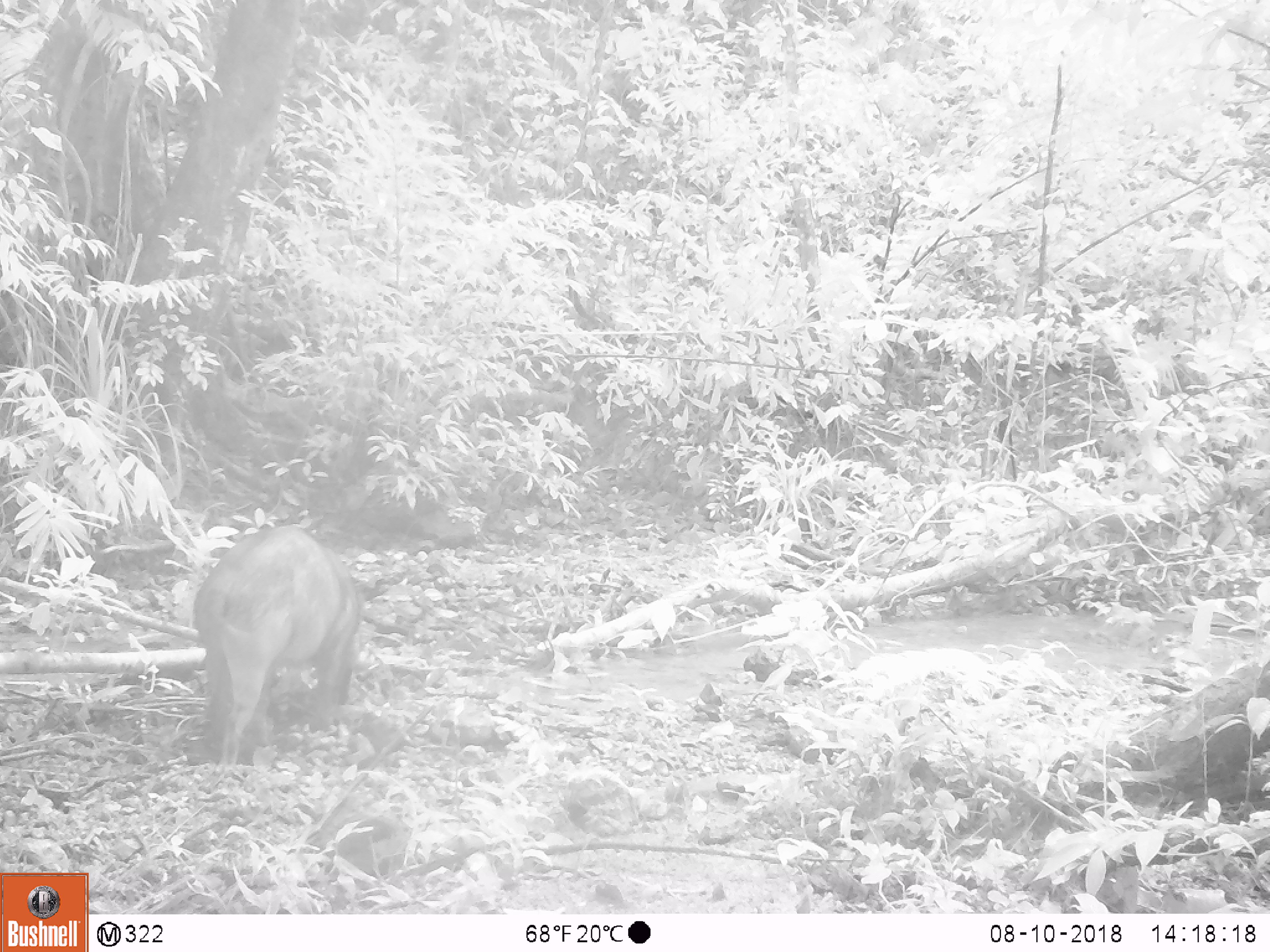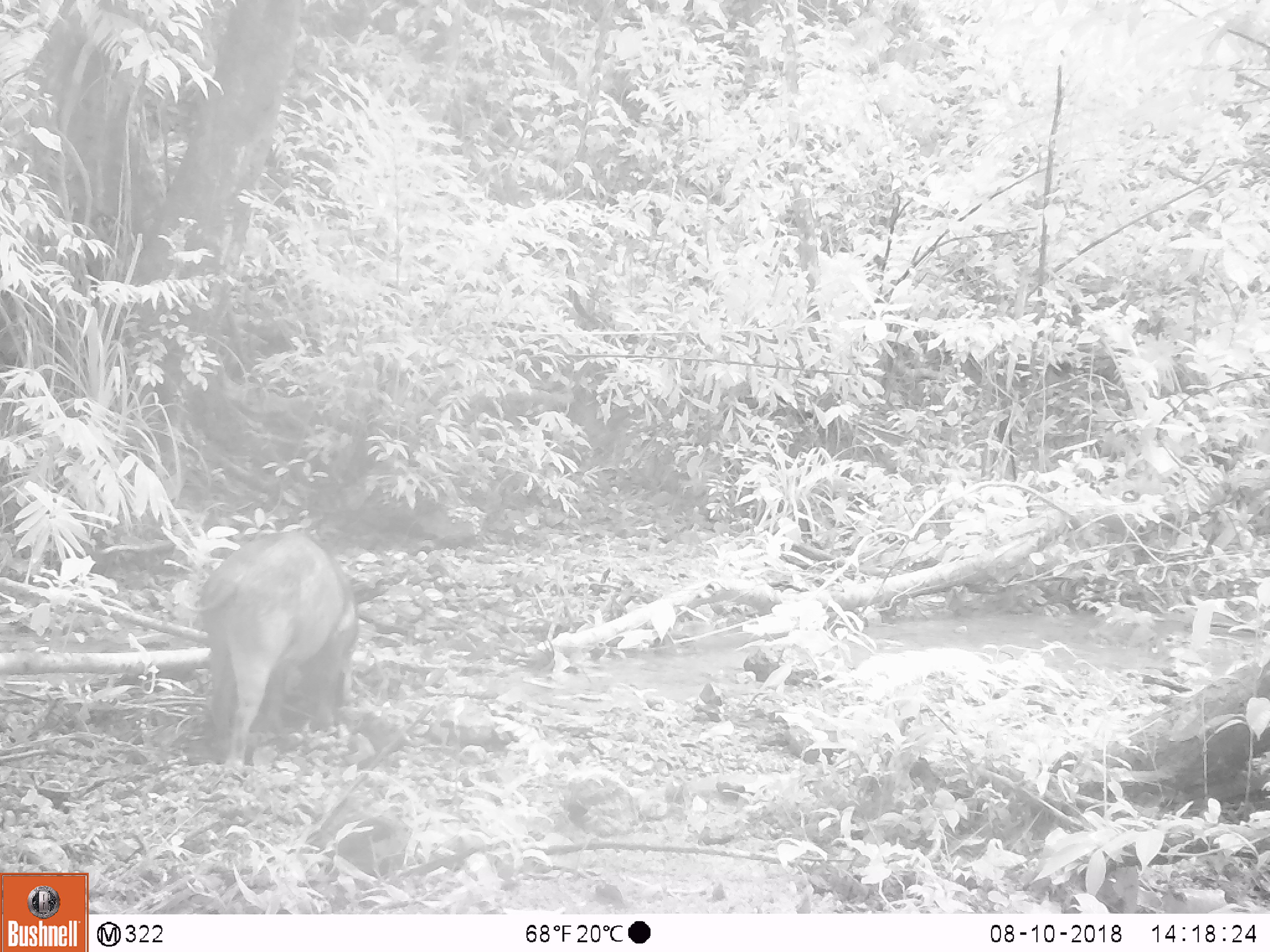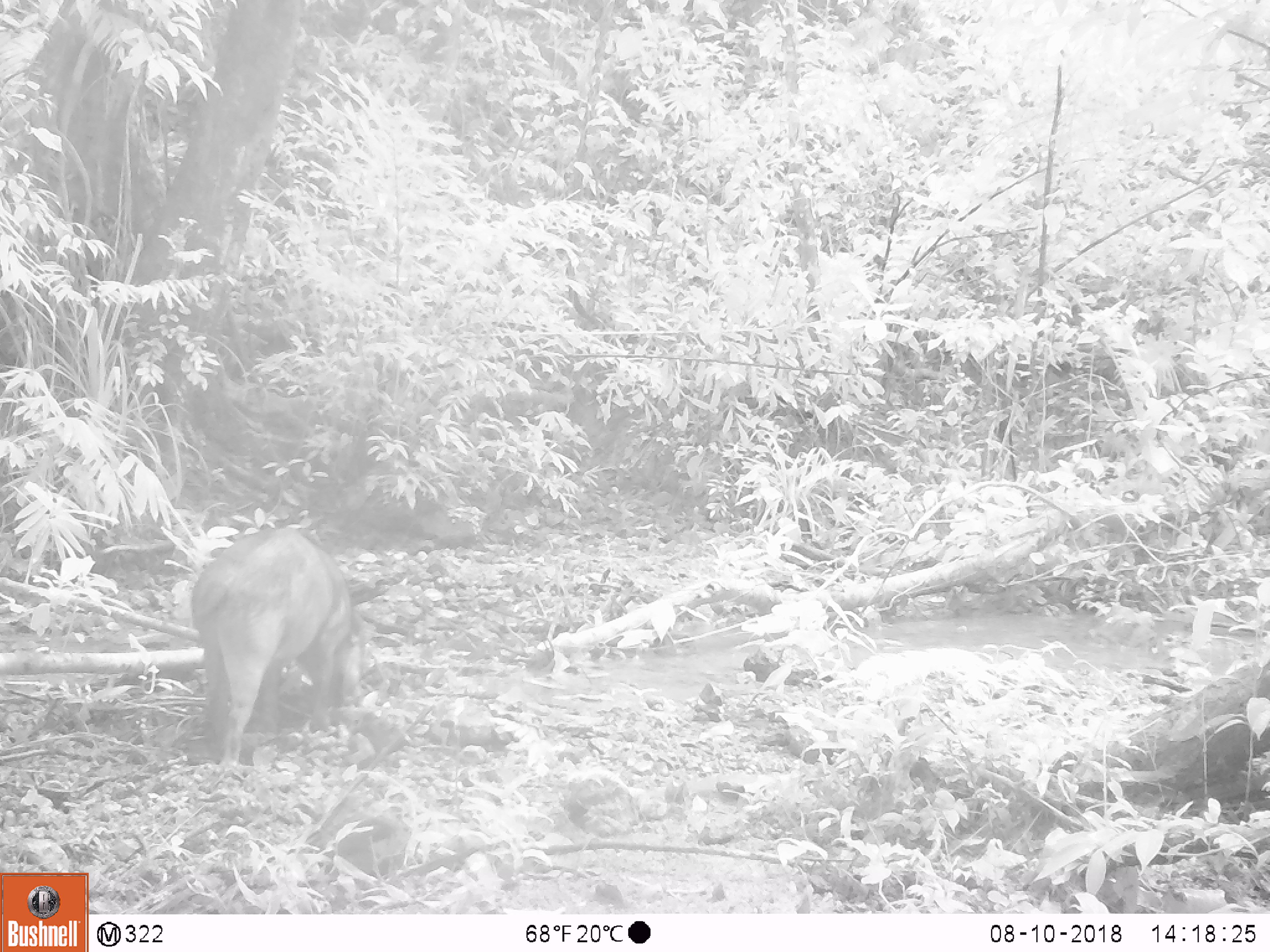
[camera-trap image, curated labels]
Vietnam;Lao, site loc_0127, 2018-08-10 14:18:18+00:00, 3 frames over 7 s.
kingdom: Animalia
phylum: Chordata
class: Mammalia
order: Artiodactyla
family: Suidae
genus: Sus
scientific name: Sus scrofa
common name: eurasian wild pig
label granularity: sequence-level